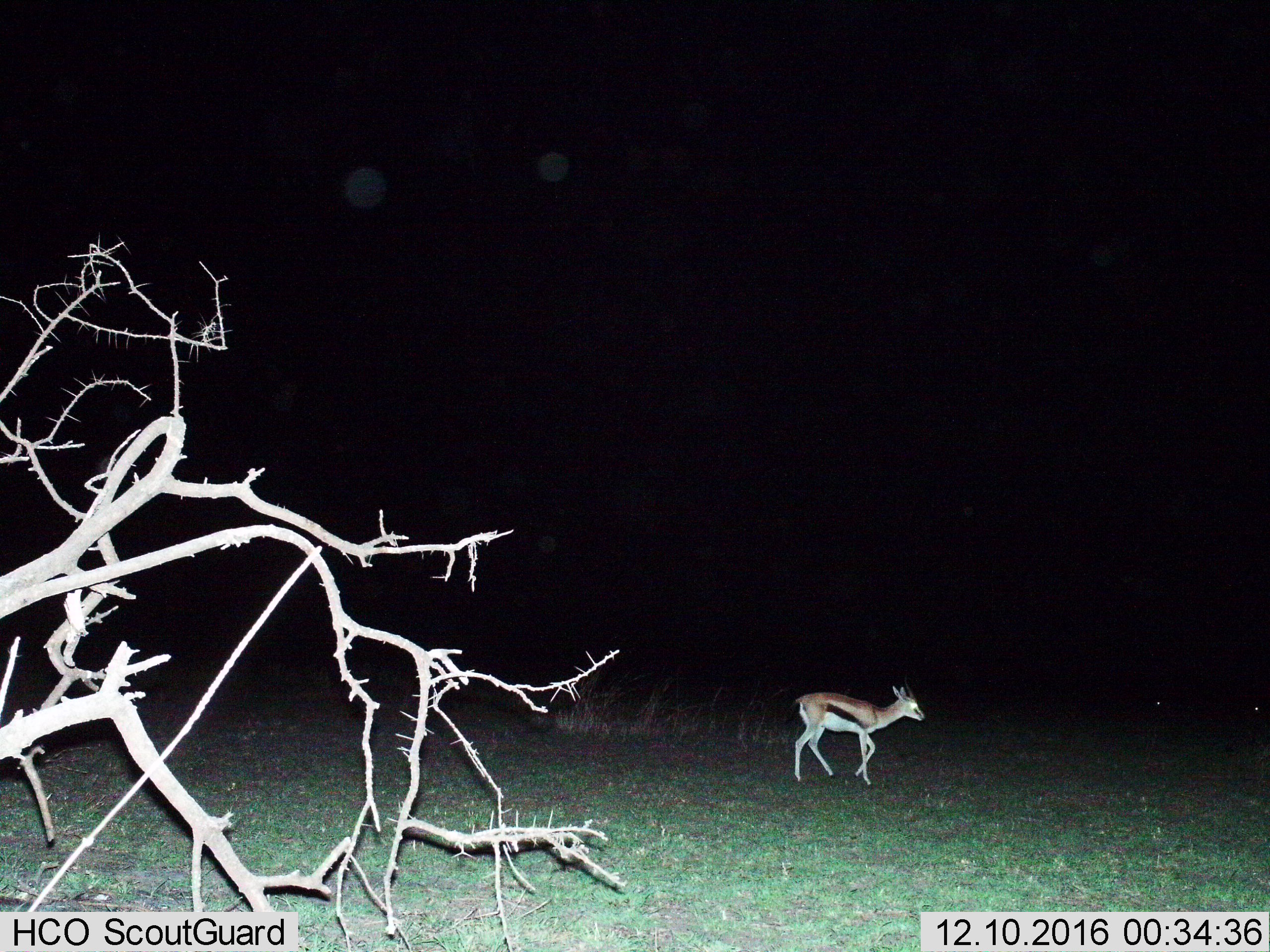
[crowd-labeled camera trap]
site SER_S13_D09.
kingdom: Animalia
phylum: Chordata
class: Mammalia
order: Artiodactyla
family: Bovidae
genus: Eudorcas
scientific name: Eudorcas thomsonii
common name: thomson's gazelle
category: gazellethomsons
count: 1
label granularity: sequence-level